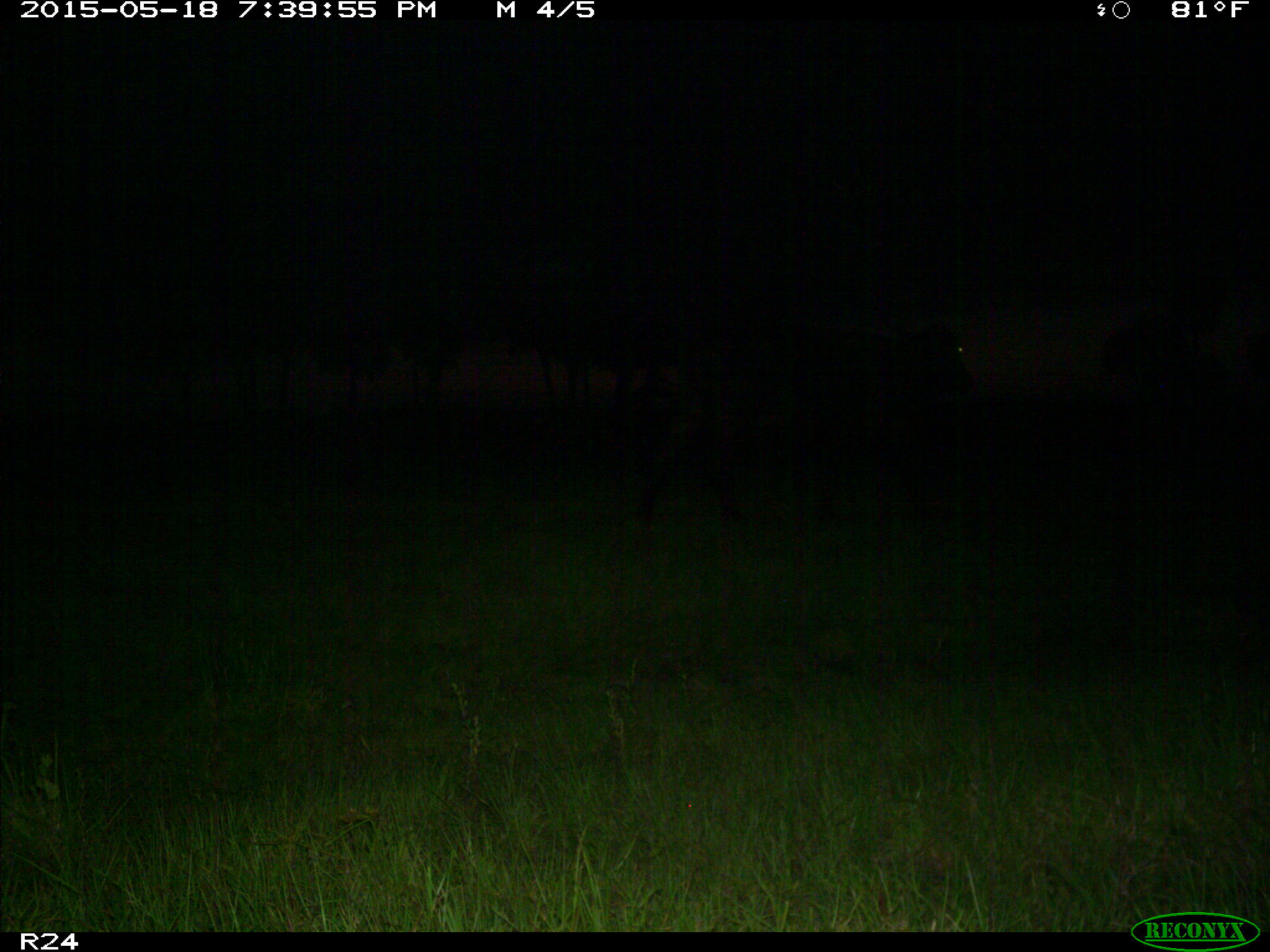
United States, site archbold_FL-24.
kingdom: Animalia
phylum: Chordata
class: Mammalia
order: Artiodactyla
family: Bovidae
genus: Bos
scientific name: Bos taurus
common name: domestic cow